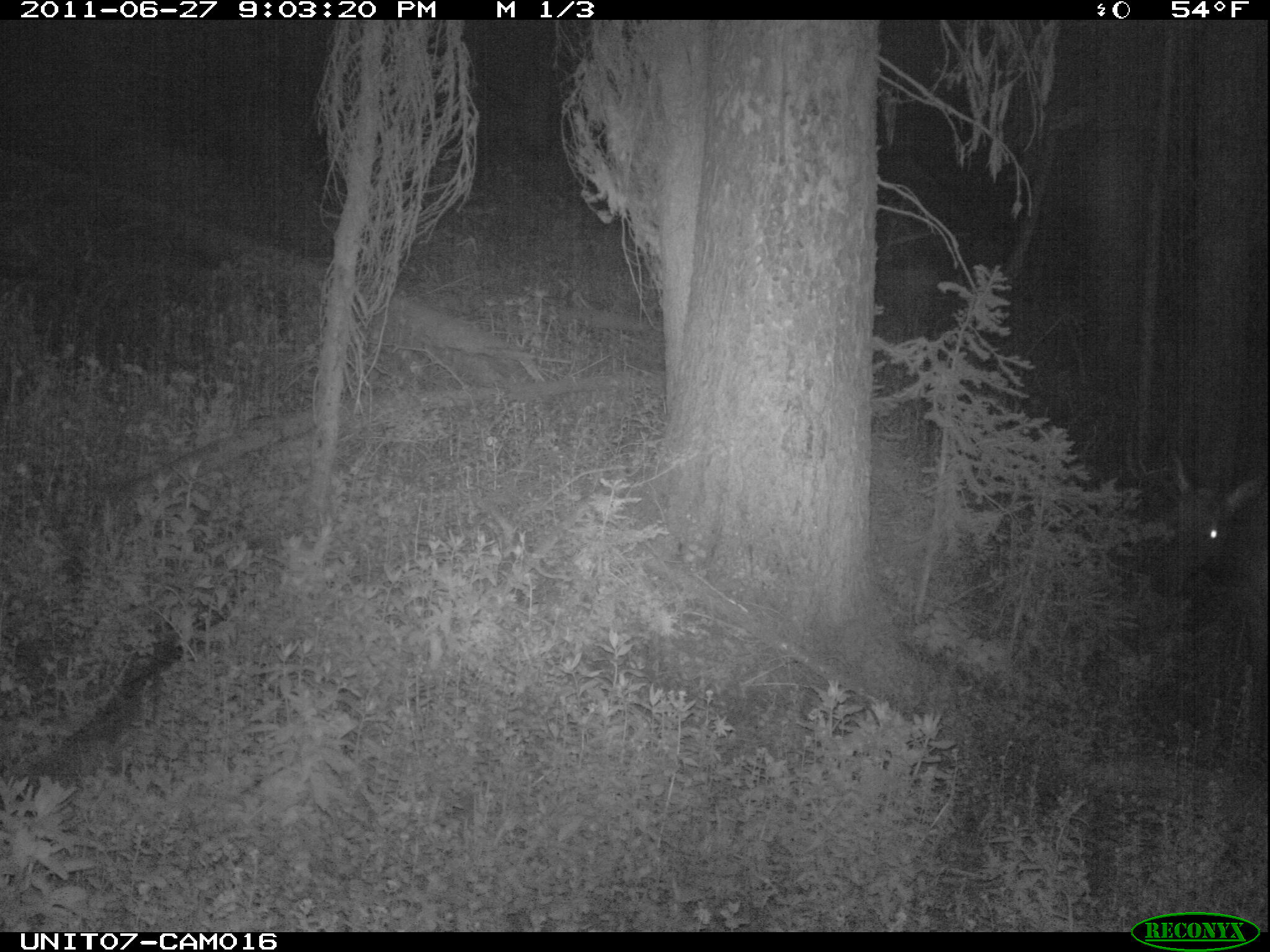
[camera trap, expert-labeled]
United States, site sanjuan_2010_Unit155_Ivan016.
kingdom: Animalia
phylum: Chordata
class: Mammalia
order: Artiodactyla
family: Cervidae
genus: Cervus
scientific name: Cervus elaphus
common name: red deer